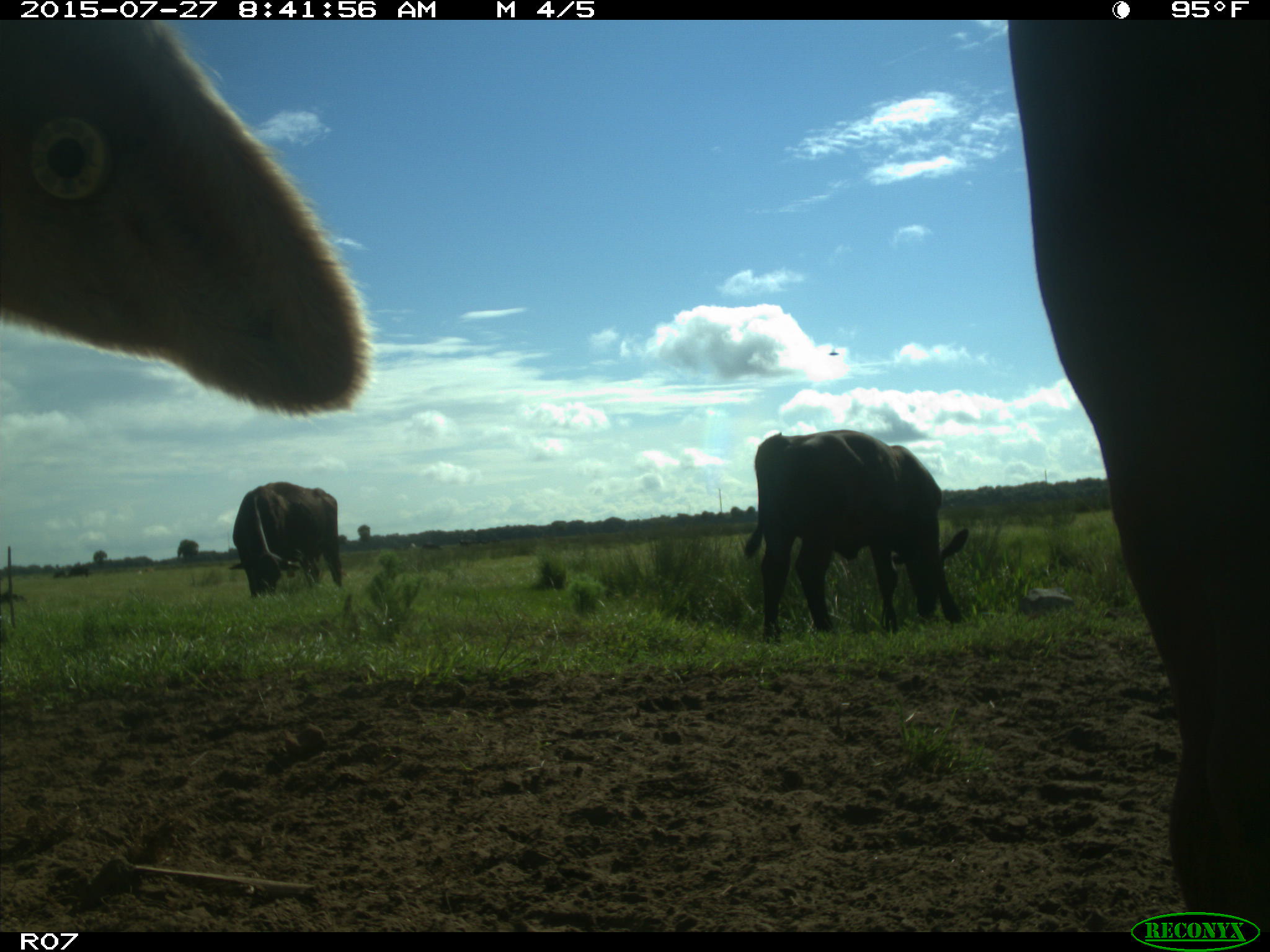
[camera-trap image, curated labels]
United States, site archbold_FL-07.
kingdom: Animalia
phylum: Chordata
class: Mammalia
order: Artiodactyla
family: Bovidae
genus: Bos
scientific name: Bos taurus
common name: domestic cow